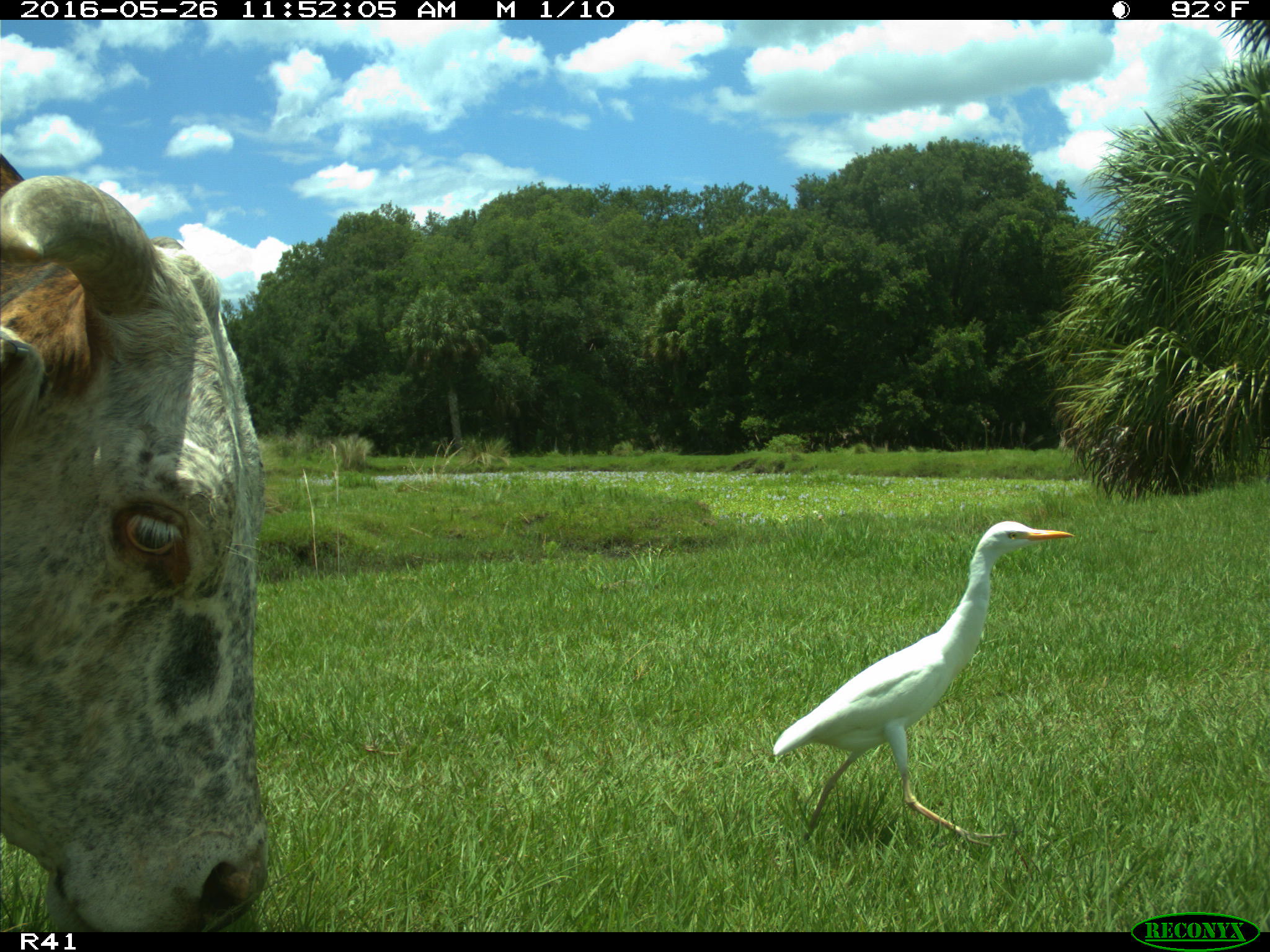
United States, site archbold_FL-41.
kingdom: Animalia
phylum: Chordata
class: Mammalia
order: Artiodactyla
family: Bovidae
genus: Bos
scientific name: Bos taurus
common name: domestic cow